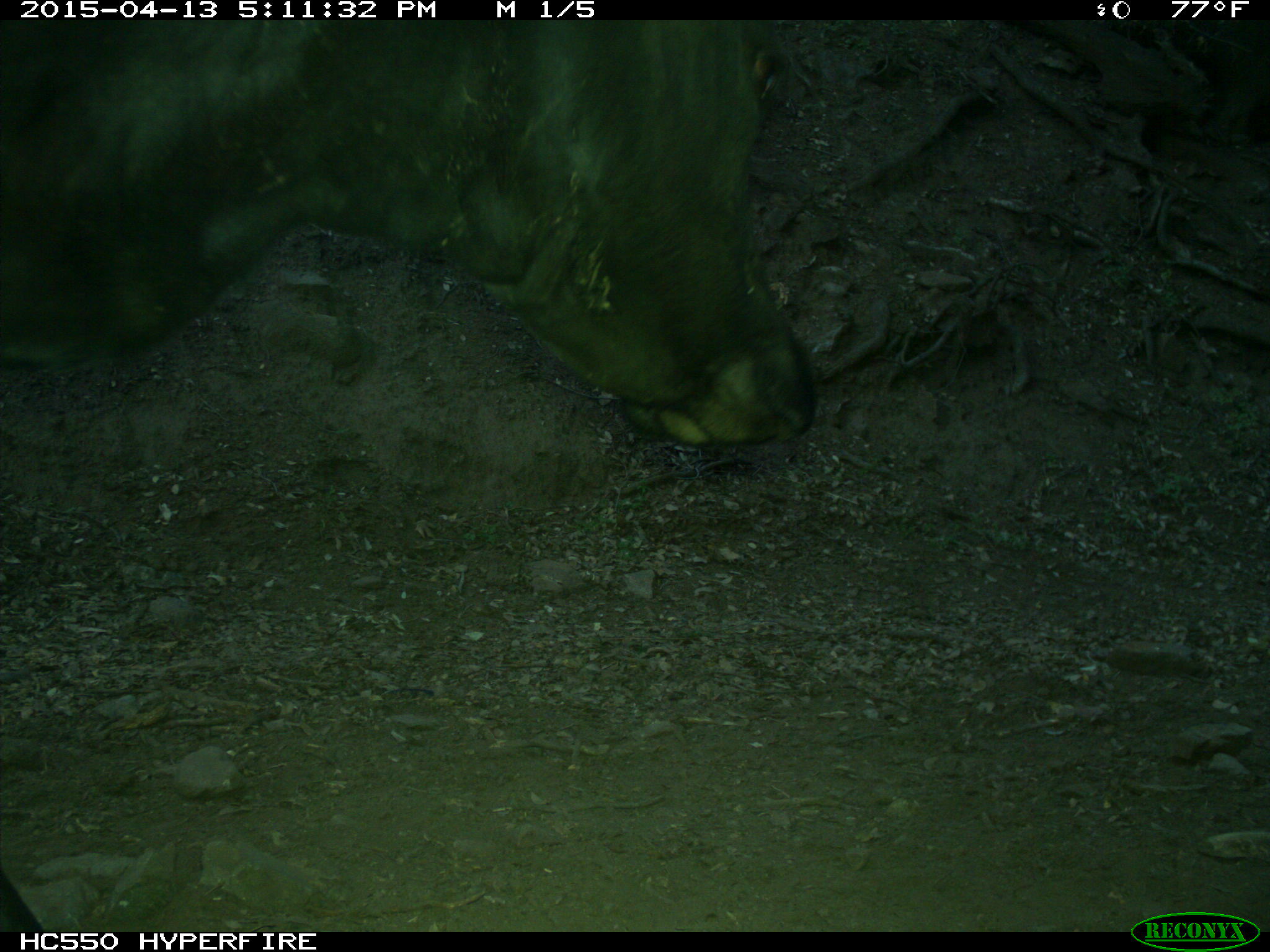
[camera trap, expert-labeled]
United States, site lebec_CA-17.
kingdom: Animalia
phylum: Chordata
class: Mammalia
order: Artiodactyla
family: Bovidae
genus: Bos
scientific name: Bos taurus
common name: domestic cow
Bos taurus (domestic cow).